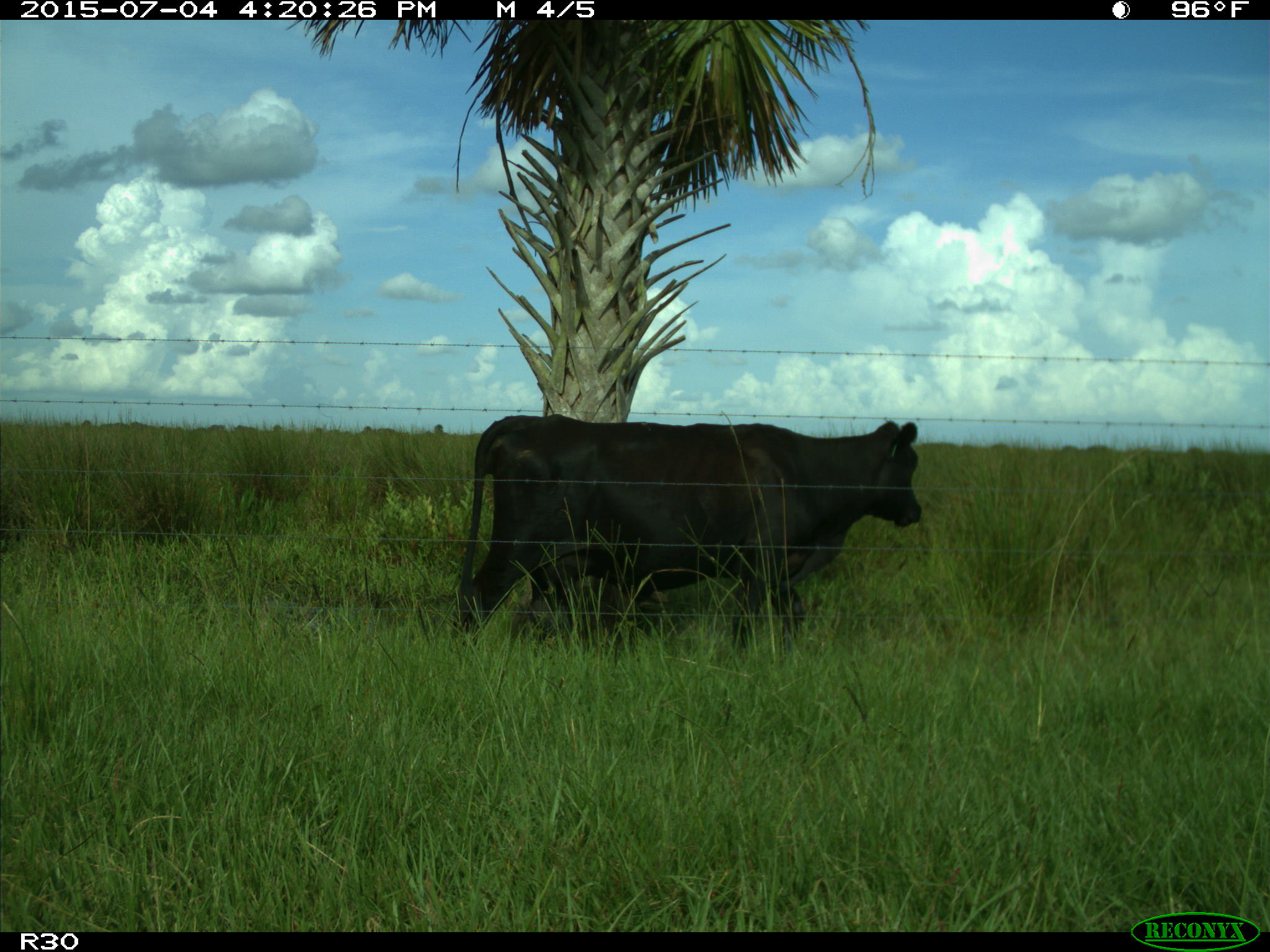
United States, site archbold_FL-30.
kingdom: Animalia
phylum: Chordata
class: Mammalia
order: Artiodactyla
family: Bovidae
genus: Bos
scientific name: Bos taurus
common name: domestic cow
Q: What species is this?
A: Bos taurus (domestic cow).